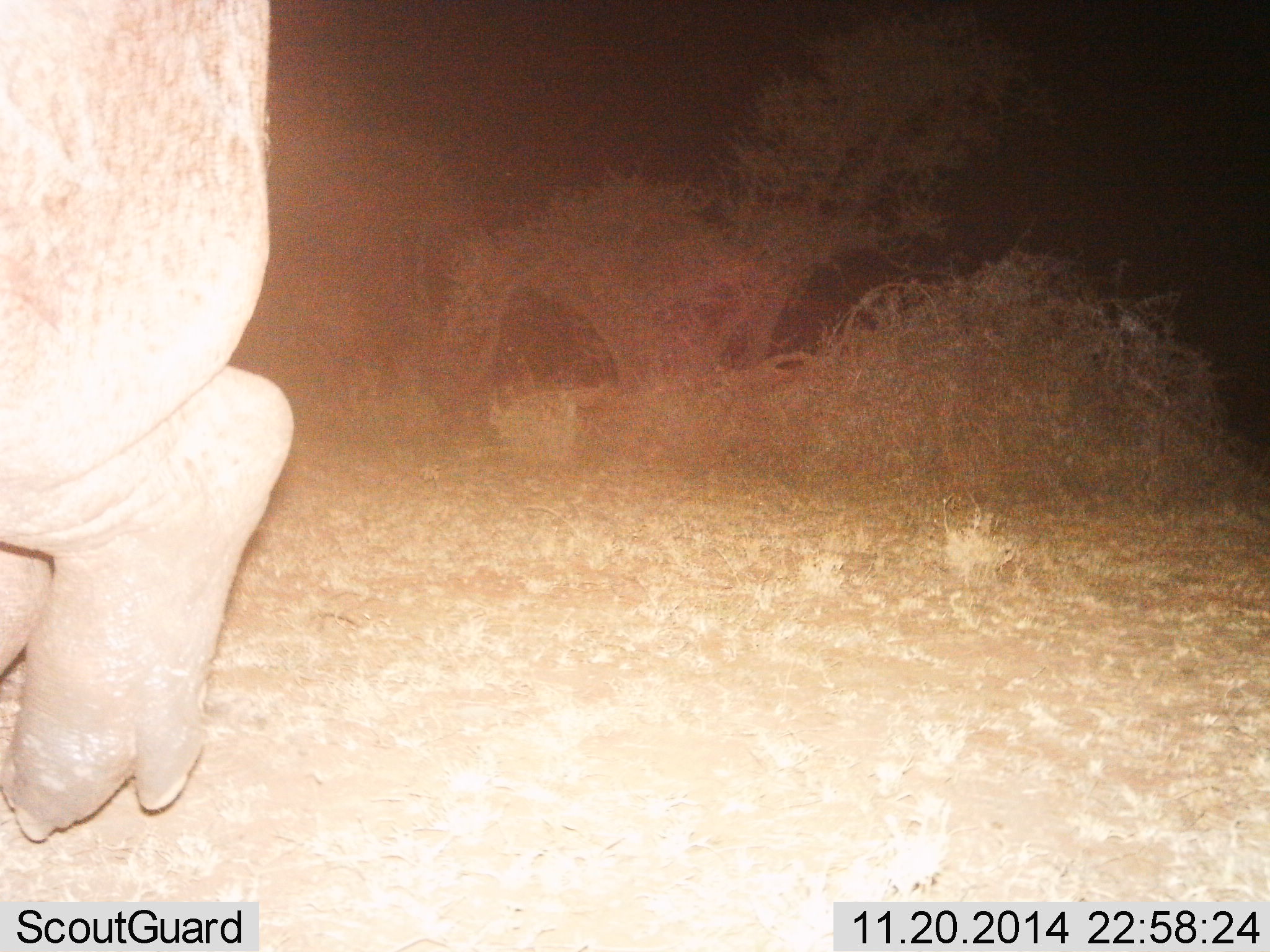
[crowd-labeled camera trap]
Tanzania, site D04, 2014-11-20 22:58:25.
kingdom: Animalia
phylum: Chordata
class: Mammalia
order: Artiodactyla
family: Hippopotamidae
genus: Hippopotamus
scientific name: Hippopotamus amphibius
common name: hippopotamus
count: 1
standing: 0%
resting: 0%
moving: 100%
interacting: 0%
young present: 0%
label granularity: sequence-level